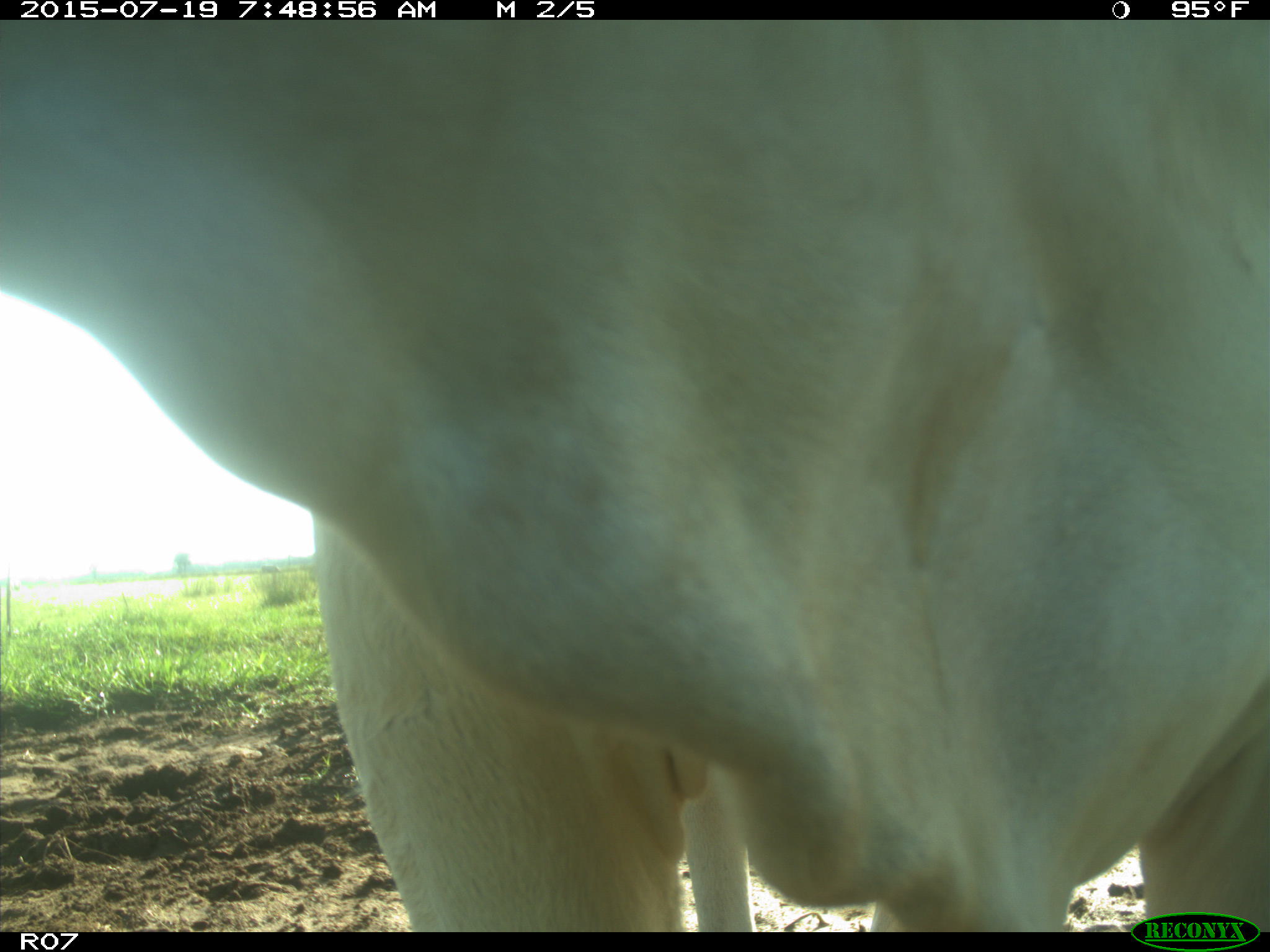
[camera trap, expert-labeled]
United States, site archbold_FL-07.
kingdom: Animalia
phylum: Chordata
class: Mammalia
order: Artiodactyla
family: Bovidae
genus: Bos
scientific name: Bos taurus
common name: domestic cow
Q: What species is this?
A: Bos taurus (domestic cow).